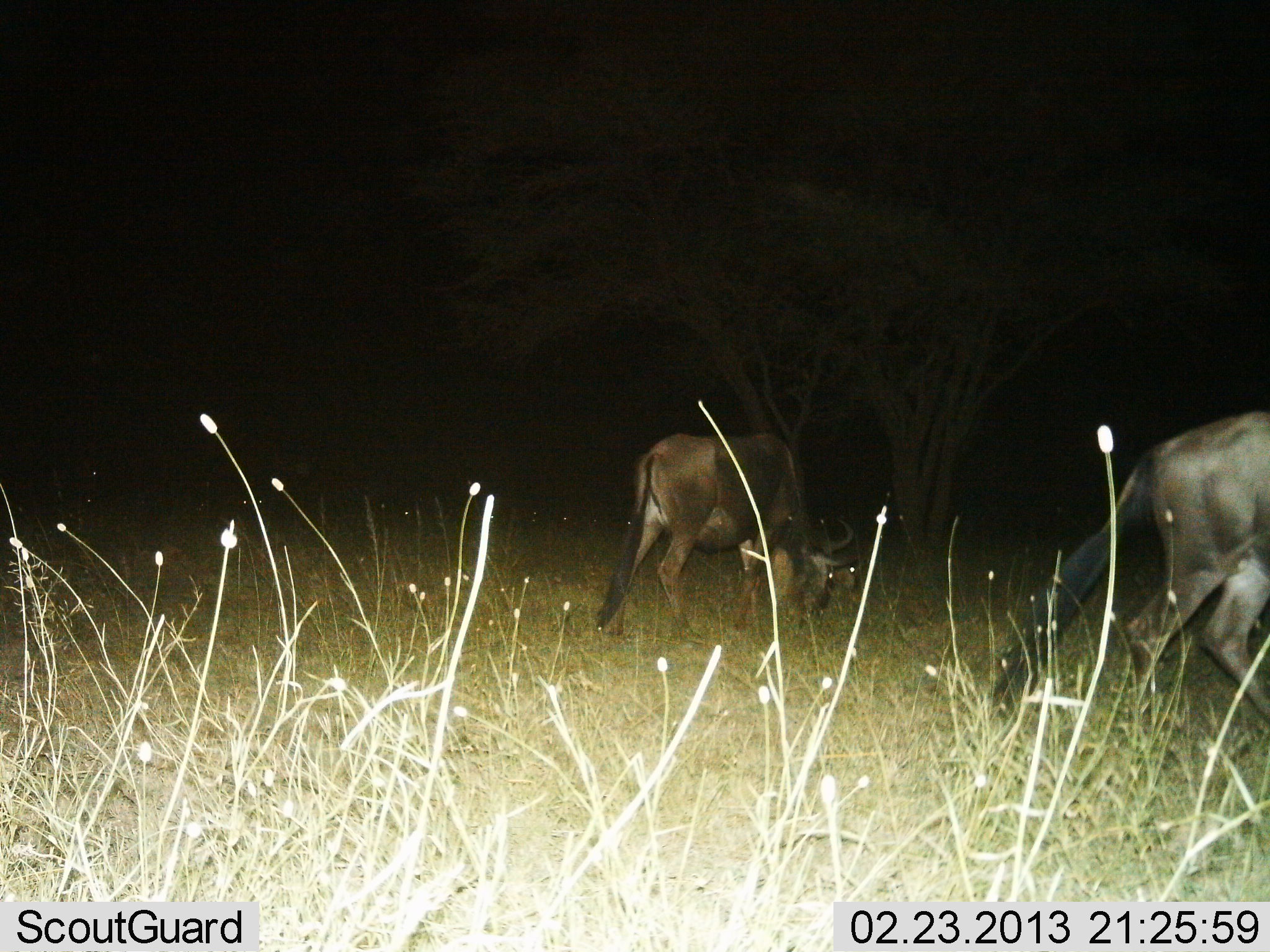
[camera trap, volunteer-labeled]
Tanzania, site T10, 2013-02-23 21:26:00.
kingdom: Animalia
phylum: Chordata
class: Mammalia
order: Artiodactyla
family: Bovidae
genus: Connochaetes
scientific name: Connochaetes taurinus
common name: blue wildebeest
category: wildebeest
Wildebeest (blue wildebeest) (Connochaetes taurinus), count 2. Behavior (volunteer vote fractions): standing 8%, resting 4%, moving 42%, interacting 4%. Young present (vote fraction): 0%. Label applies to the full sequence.